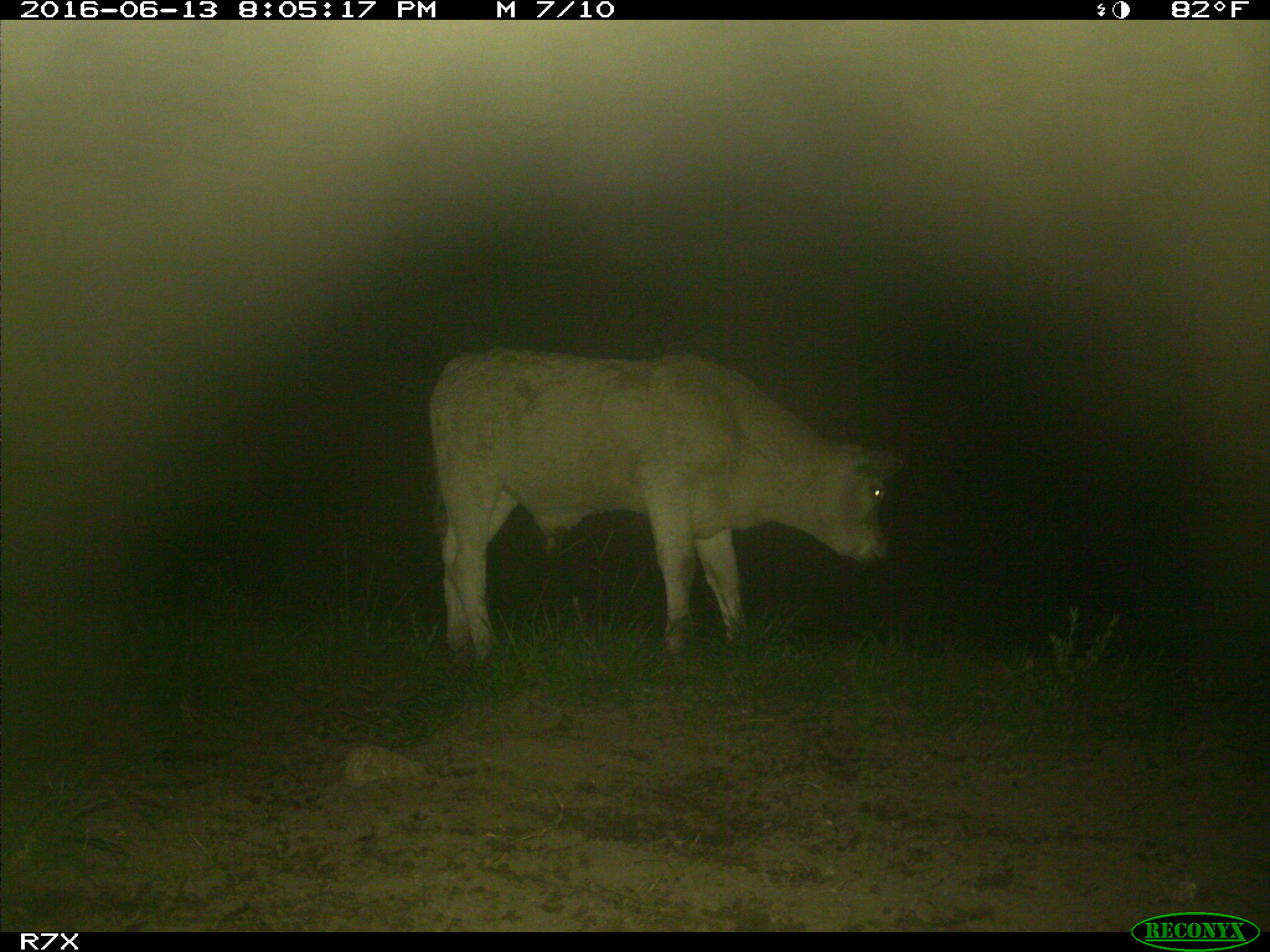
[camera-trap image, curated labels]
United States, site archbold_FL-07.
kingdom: Animalia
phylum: Chordata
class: Mammalia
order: Artiodactyla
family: Bovidae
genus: Bos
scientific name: Bos taurus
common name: domestic cow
Bos taurus (domestic cow).